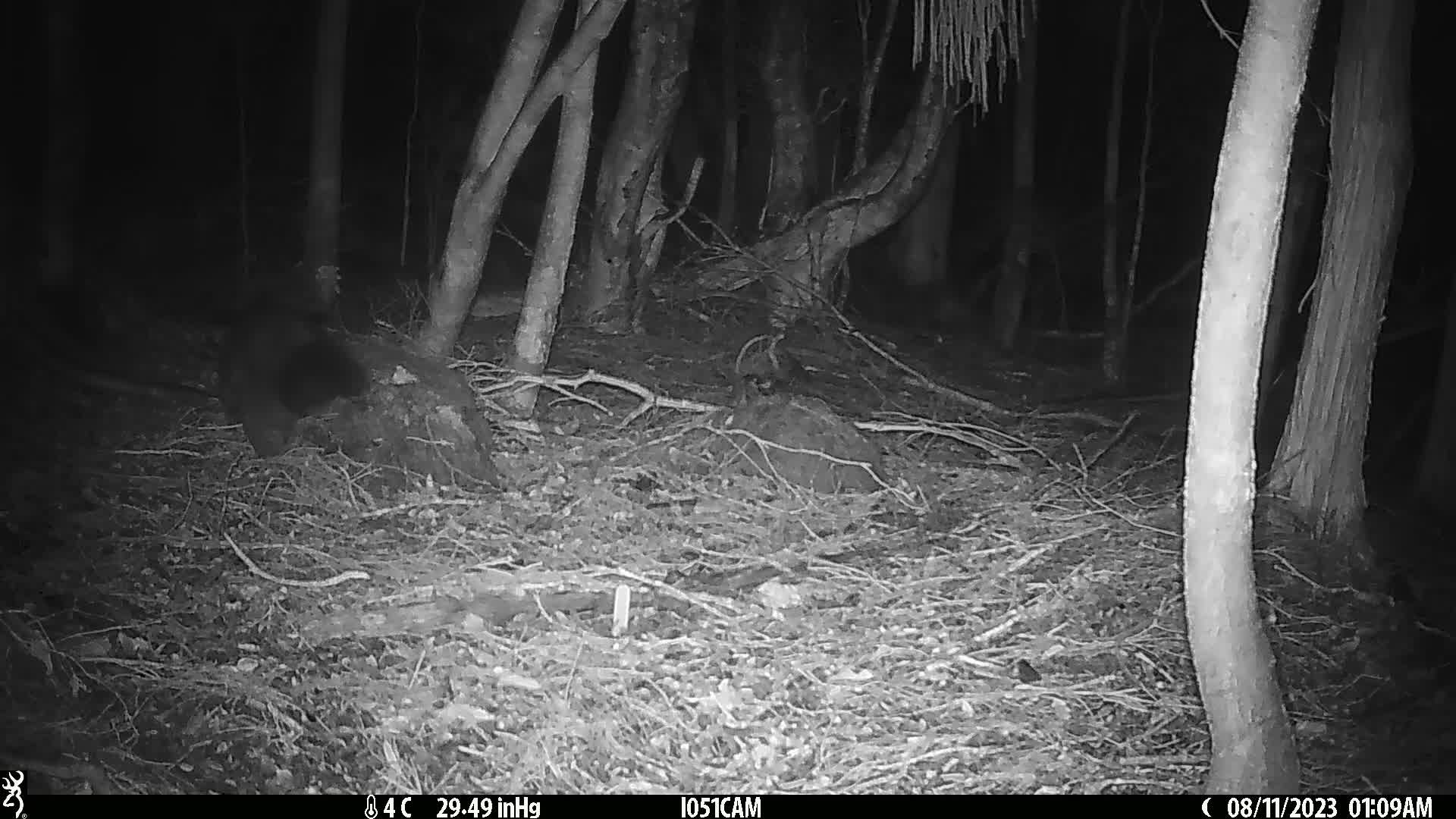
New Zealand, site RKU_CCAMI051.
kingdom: Animalia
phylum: Chordata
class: Mammalia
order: Diprotodontia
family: Phalangeridae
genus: Trichosurus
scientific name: Trichosurus vulpecula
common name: common brushtail possum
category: possum